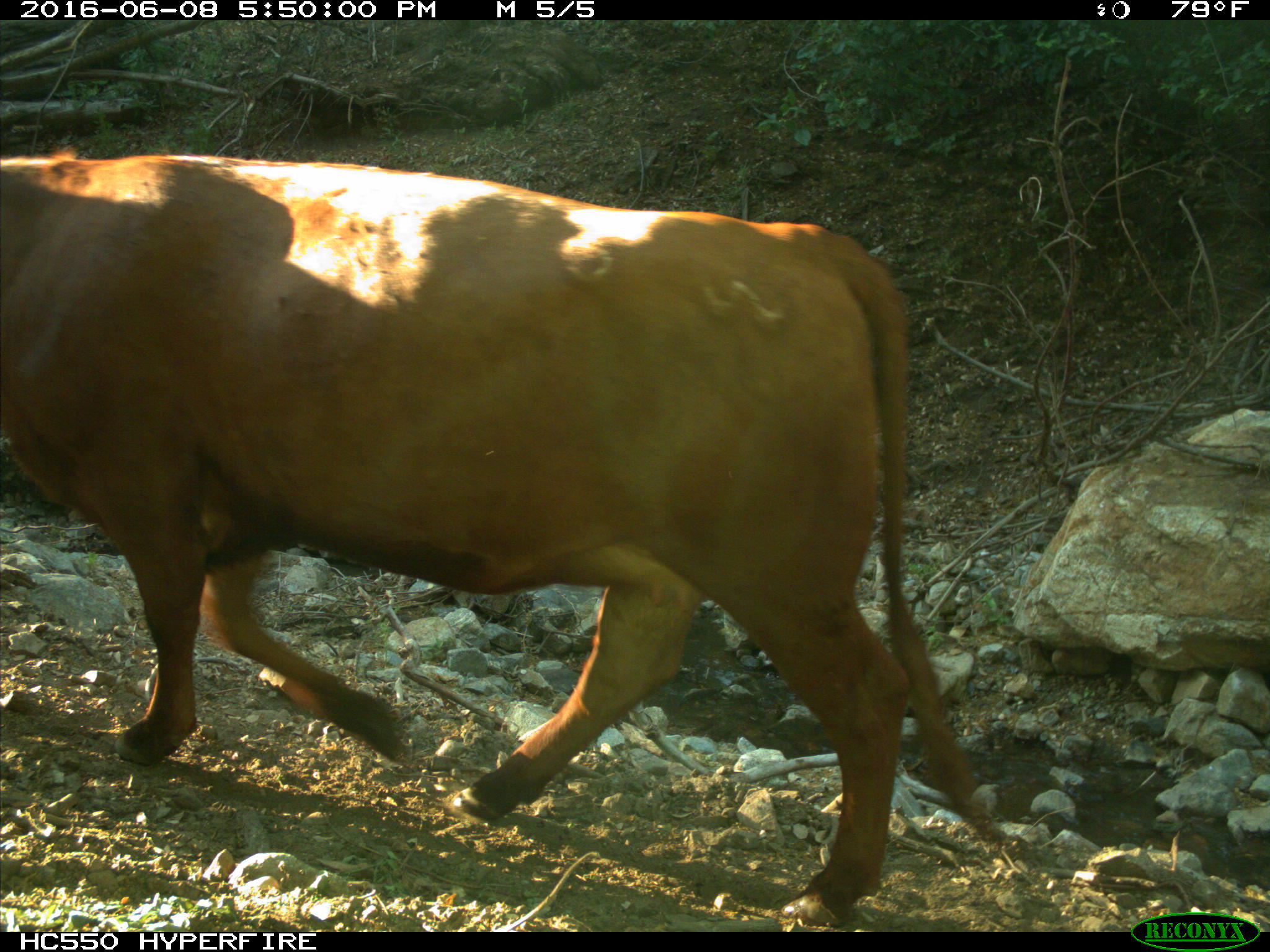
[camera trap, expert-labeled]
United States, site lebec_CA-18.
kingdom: Animalia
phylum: Chordata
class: Mammalia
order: Artiodactyla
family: Bovidae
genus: Bos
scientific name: Bos taurus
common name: domestic cow